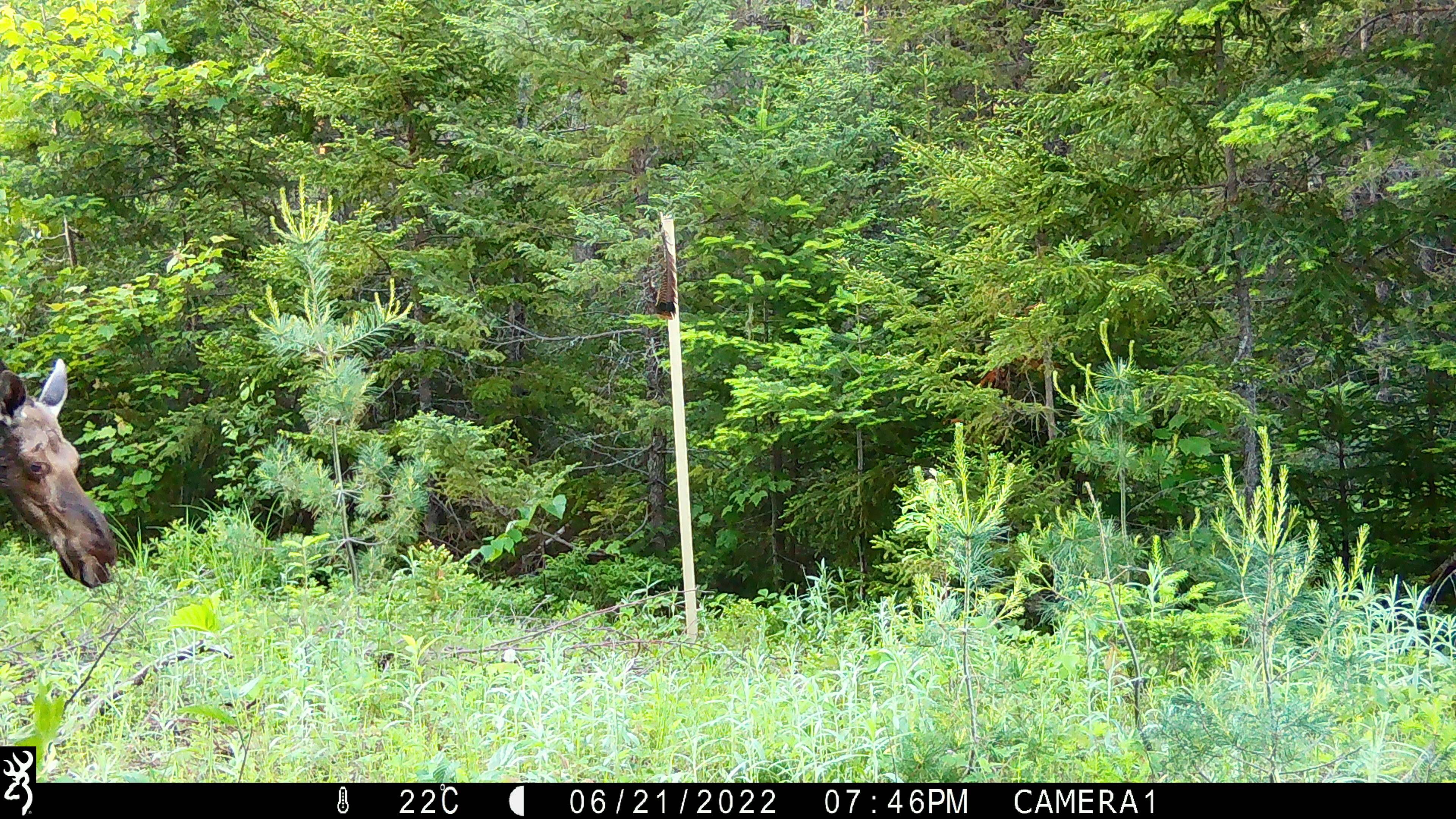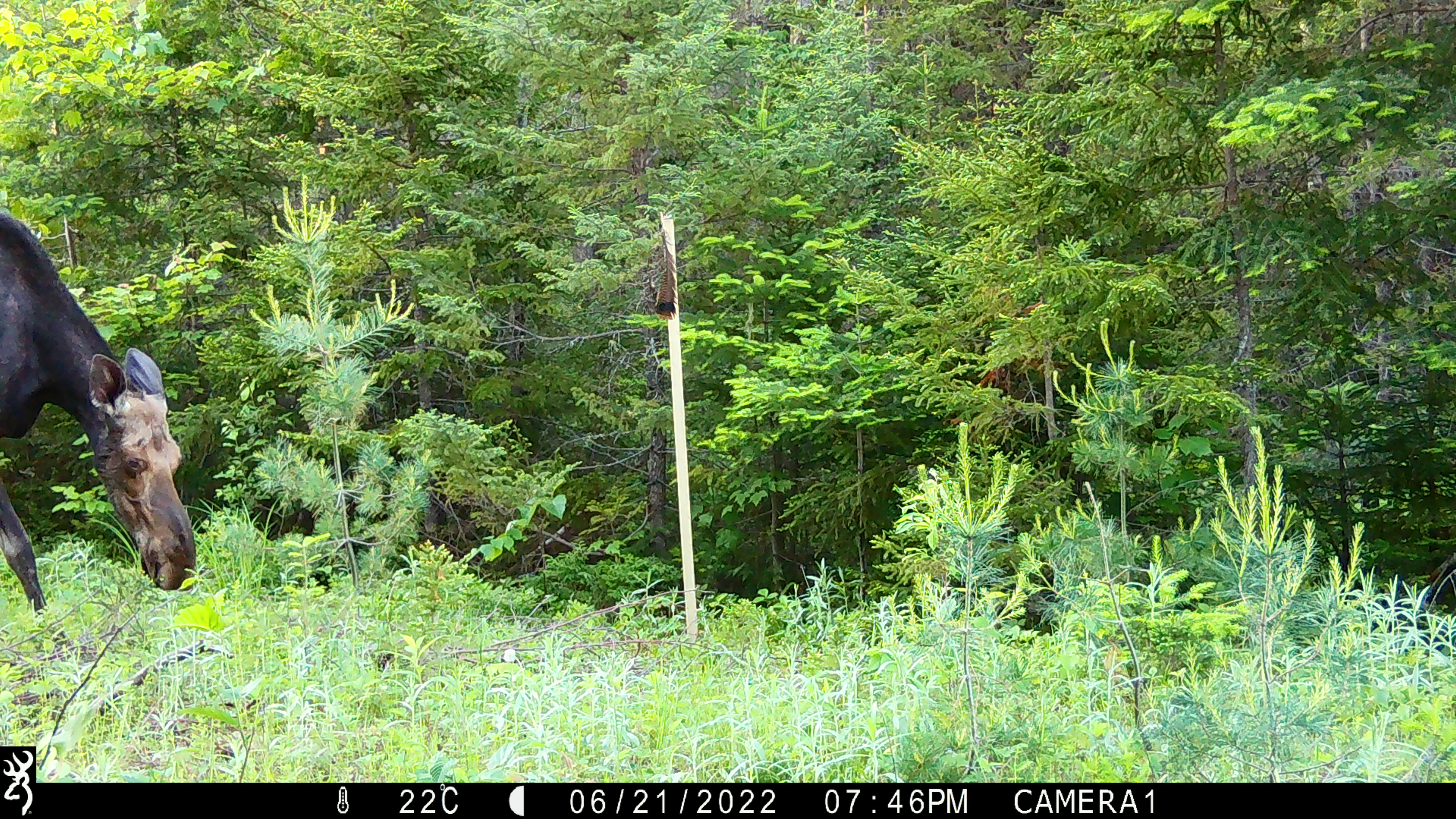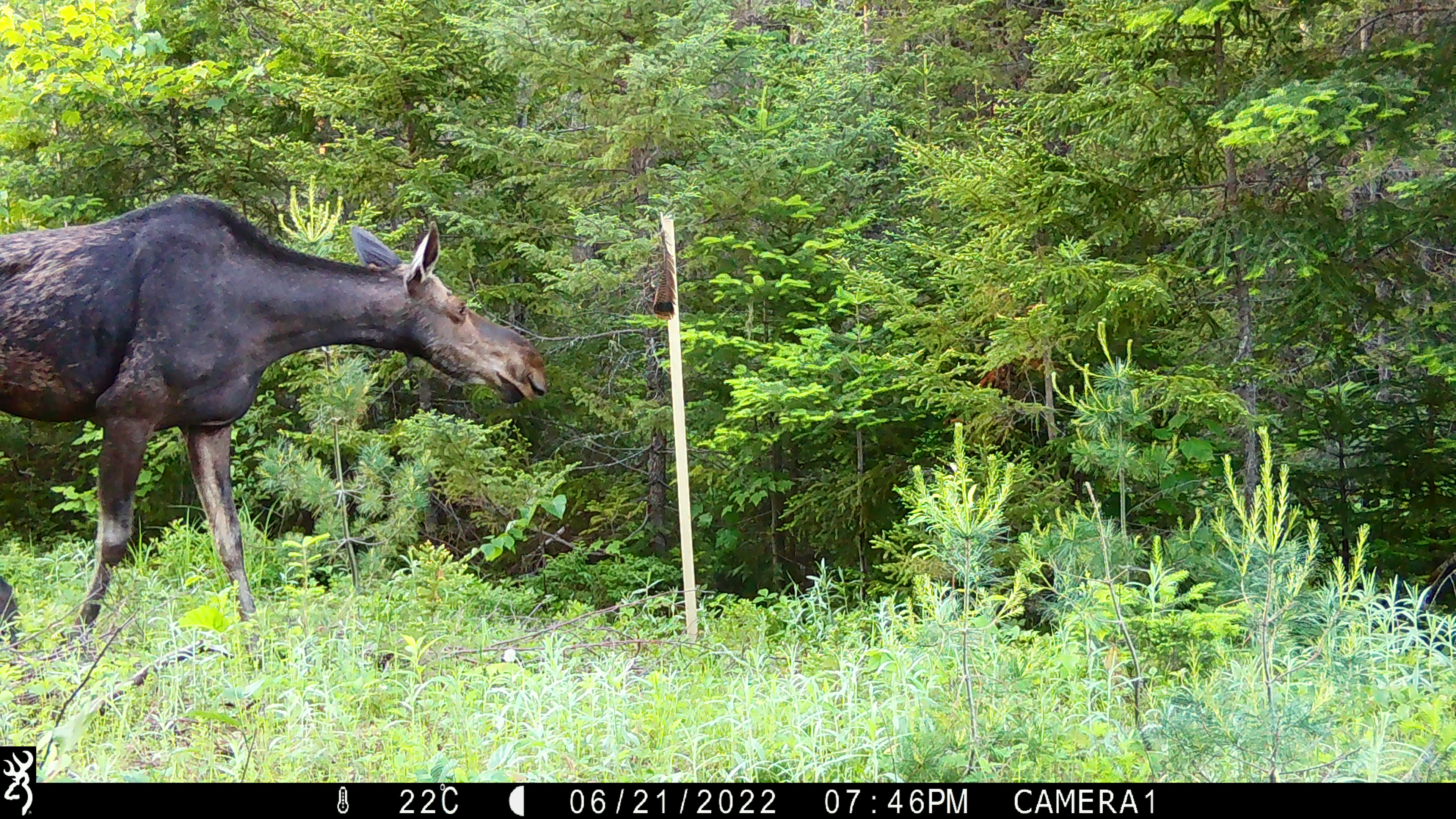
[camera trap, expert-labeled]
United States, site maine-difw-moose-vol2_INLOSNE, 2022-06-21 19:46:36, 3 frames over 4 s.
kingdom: Animalia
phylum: Chordata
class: Mammalia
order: Artiodactyla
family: Cervidae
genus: Alces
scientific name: Alces alces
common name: moose